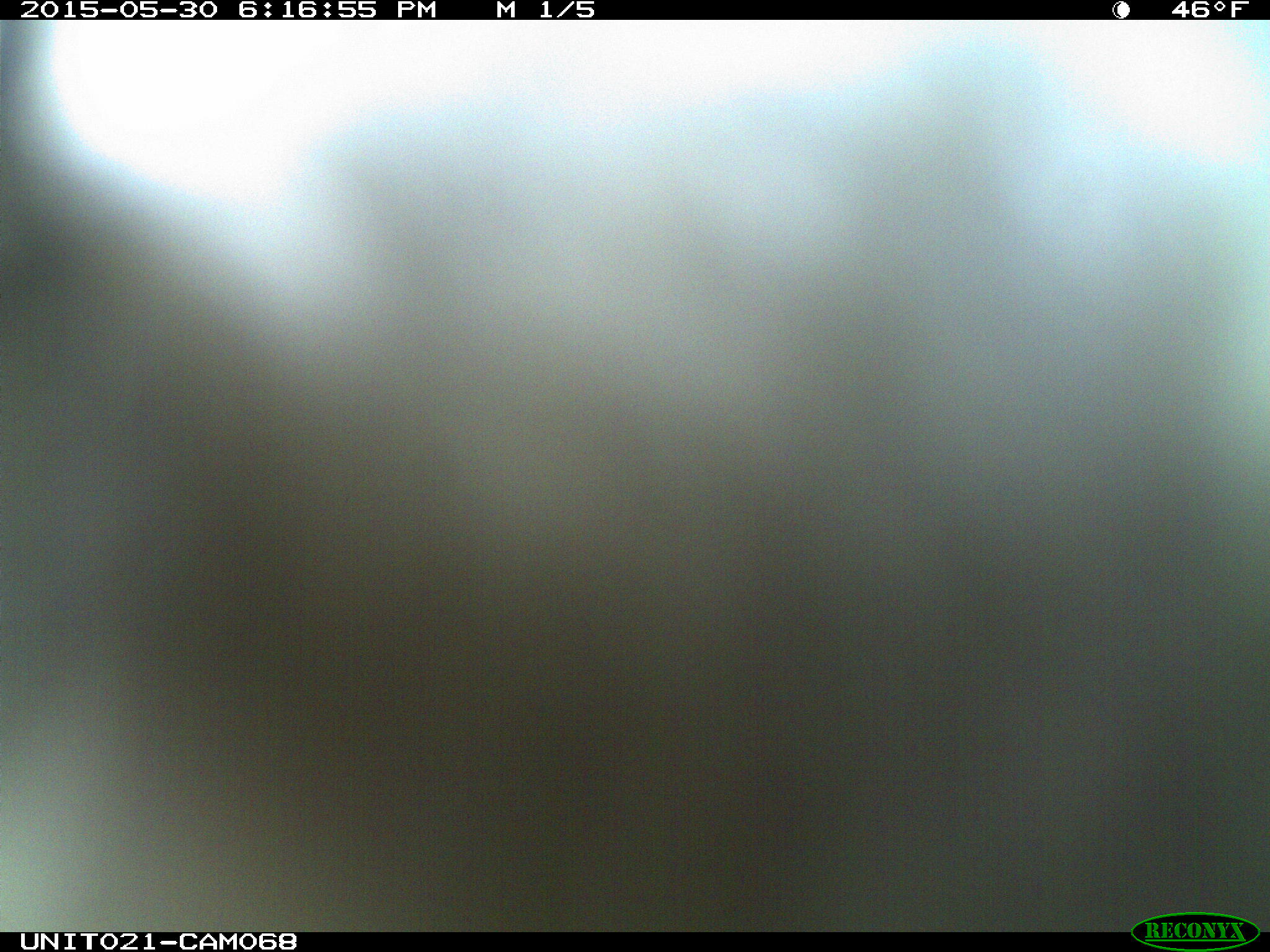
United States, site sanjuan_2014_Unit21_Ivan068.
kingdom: Animalia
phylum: Chordata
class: Aves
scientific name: Aves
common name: birds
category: unidentified bird